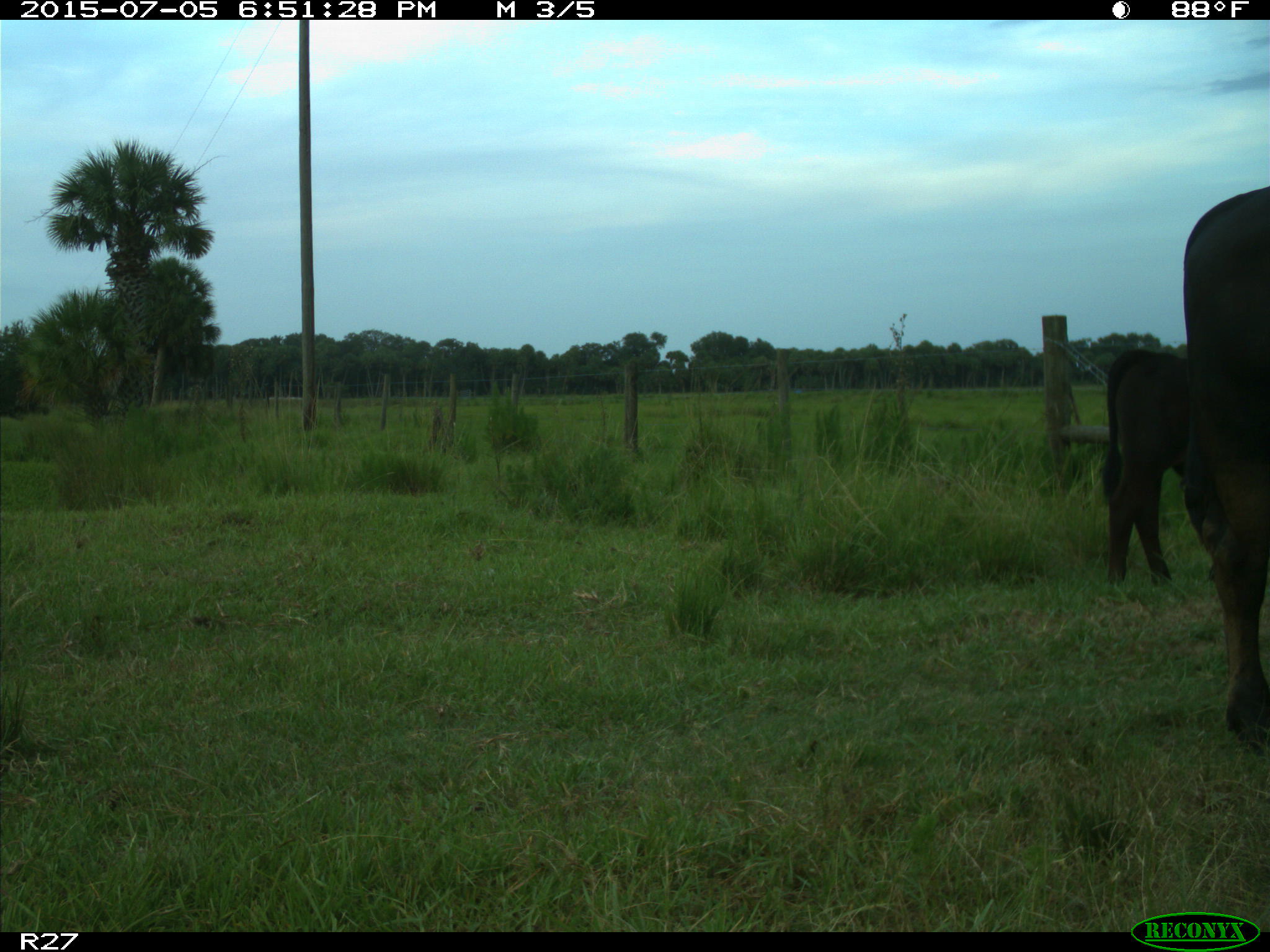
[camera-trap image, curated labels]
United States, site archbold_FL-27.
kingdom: Animalia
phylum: Chordata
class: Mammalia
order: Artiodactyla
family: Bovidae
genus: Bos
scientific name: Bos taurus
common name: domestic cow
Bos taurus (domestic cow).